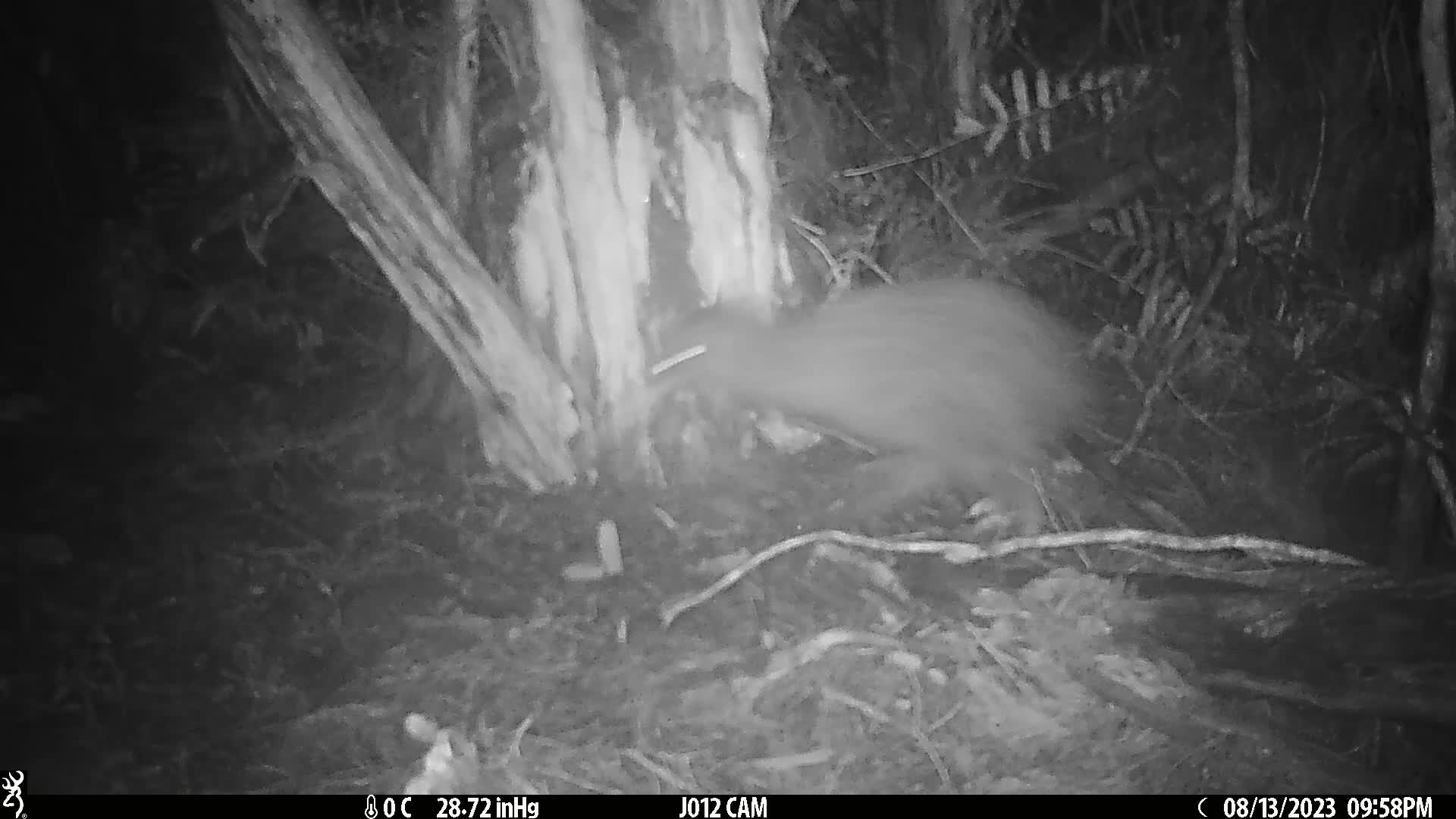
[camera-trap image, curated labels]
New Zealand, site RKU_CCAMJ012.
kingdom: Animalia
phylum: Chordata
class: Aves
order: Apterygiformes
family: Apterygidae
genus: Apteryx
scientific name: Apteryx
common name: kiwi